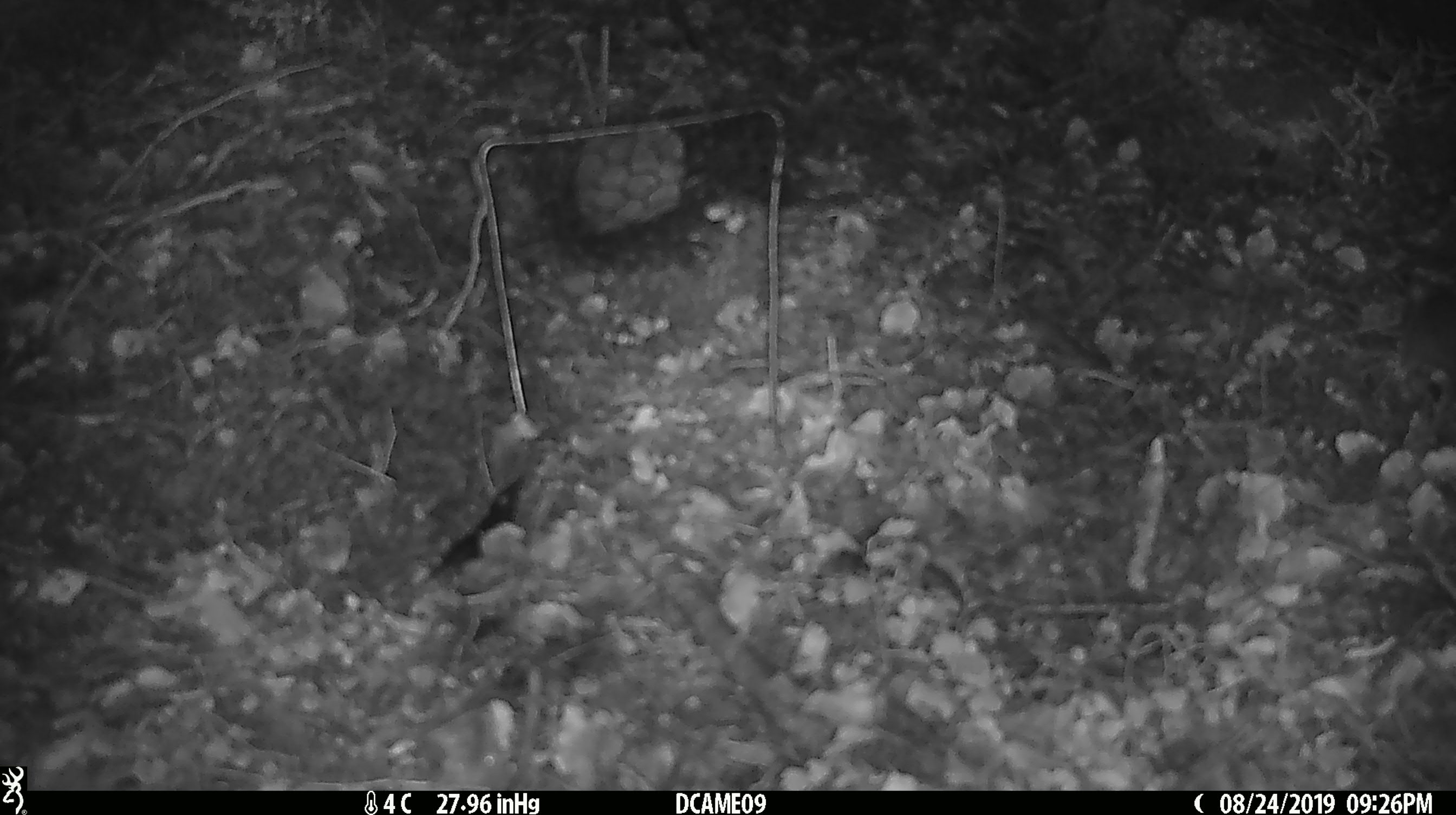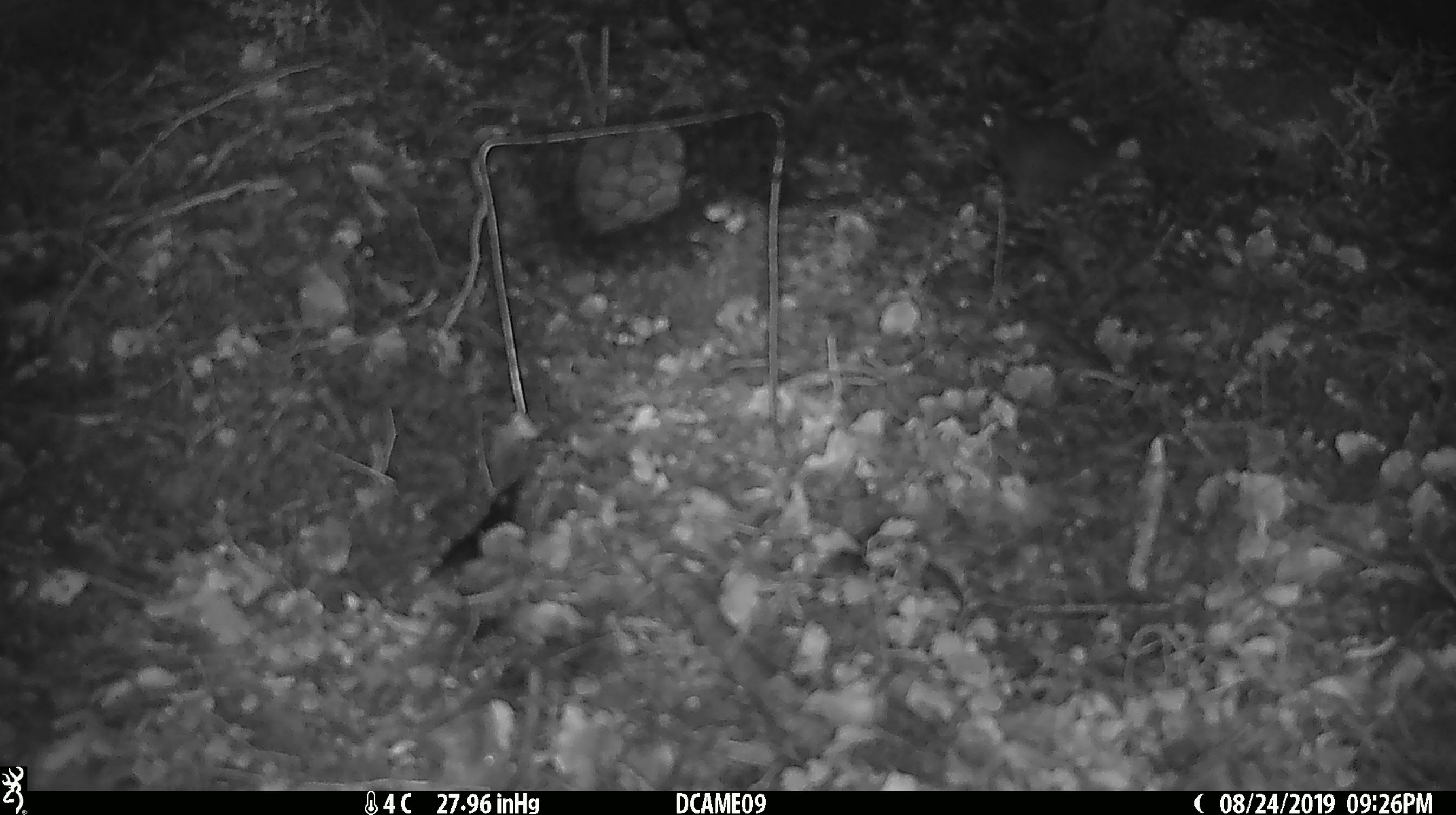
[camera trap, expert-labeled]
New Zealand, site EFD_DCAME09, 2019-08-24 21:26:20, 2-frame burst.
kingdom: Animalia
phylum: Chordata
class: Mammalia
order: Rodentia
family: Muridae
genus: Mus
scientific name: Mus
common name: mouse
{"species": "mouse (Mus)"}